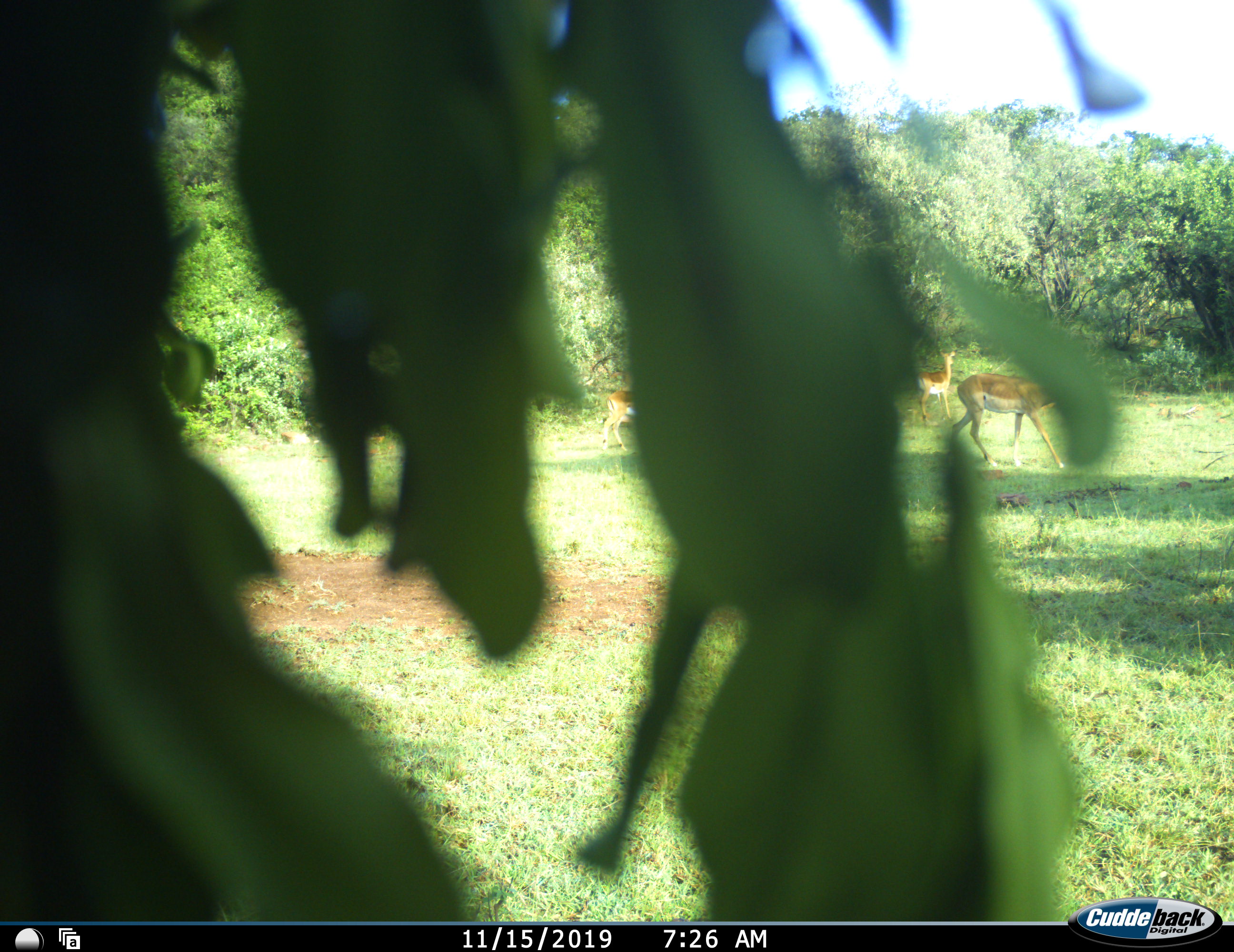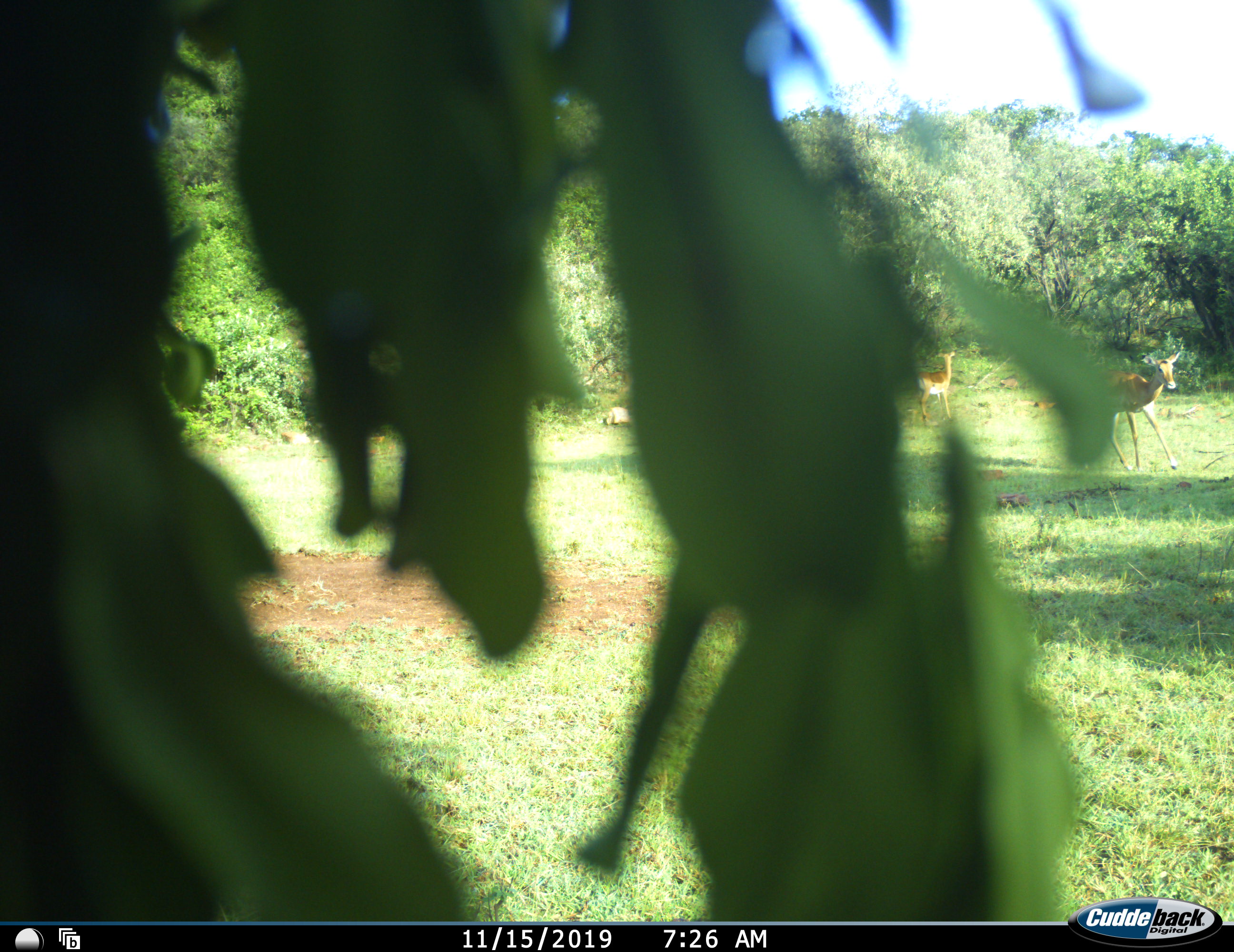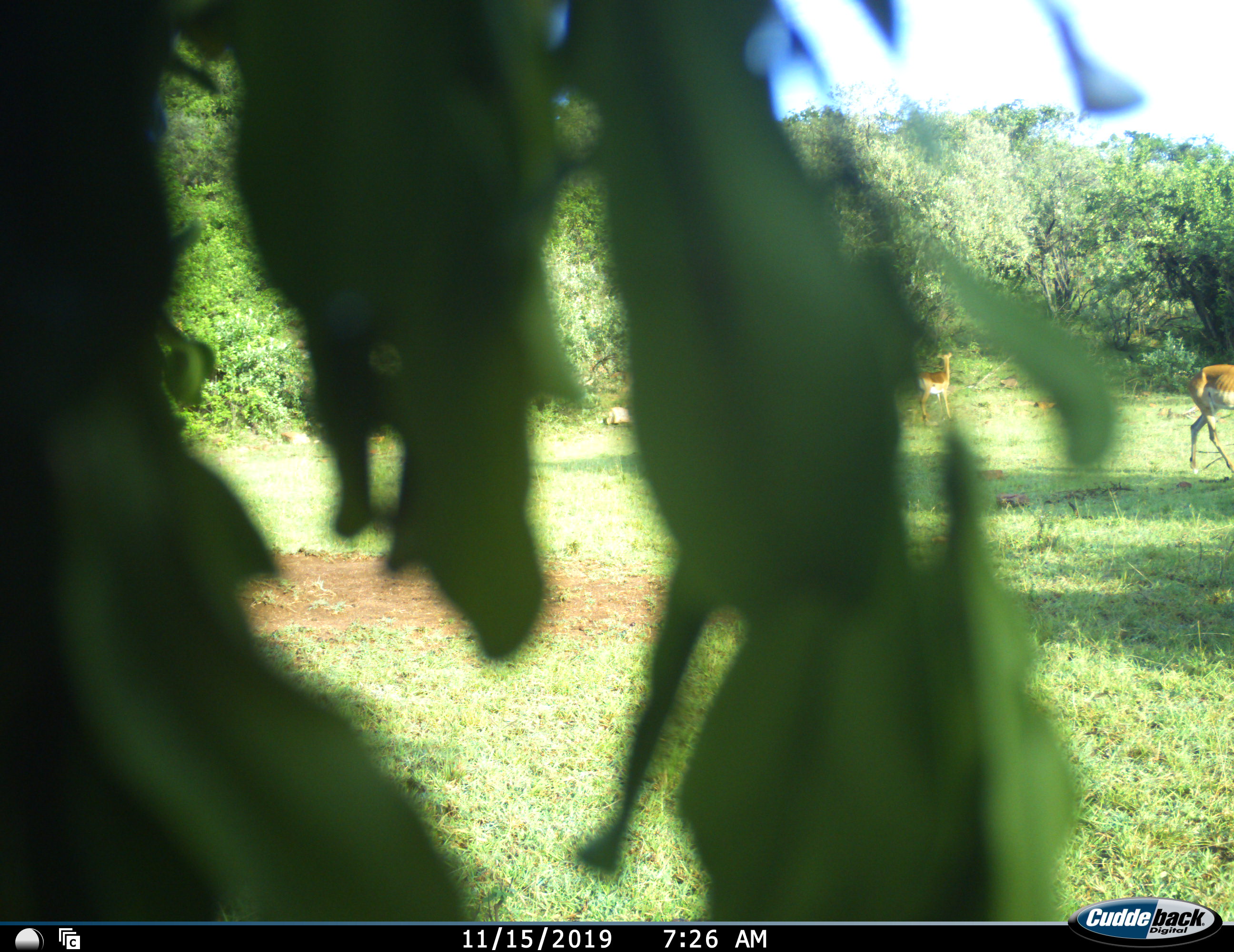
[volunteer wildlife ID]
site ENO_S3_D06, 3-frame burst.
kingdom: Animalia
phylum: Chordata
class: Mammalia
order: Artiodactyla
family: Bovidae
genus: Aepyceros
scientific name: Aepyceros melampus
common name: impala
Impala (Aepyceros melampus), count 3. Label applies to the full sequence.